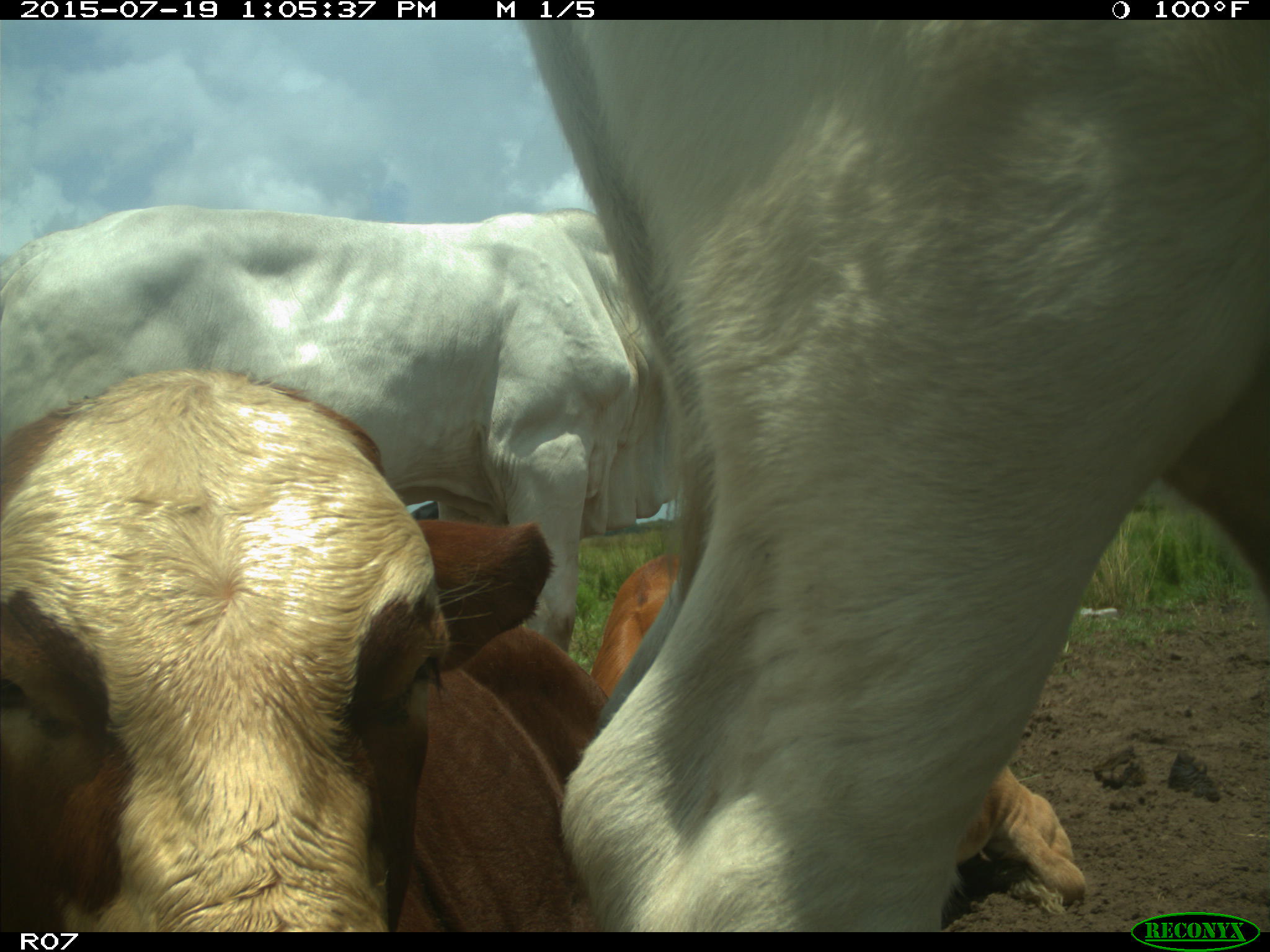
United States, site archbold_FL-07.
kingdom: Animalia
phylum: Chordata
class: Mammalia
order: Artiodactyla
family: Bovidae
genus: Bos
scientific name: Bos taurus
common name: domestic cow